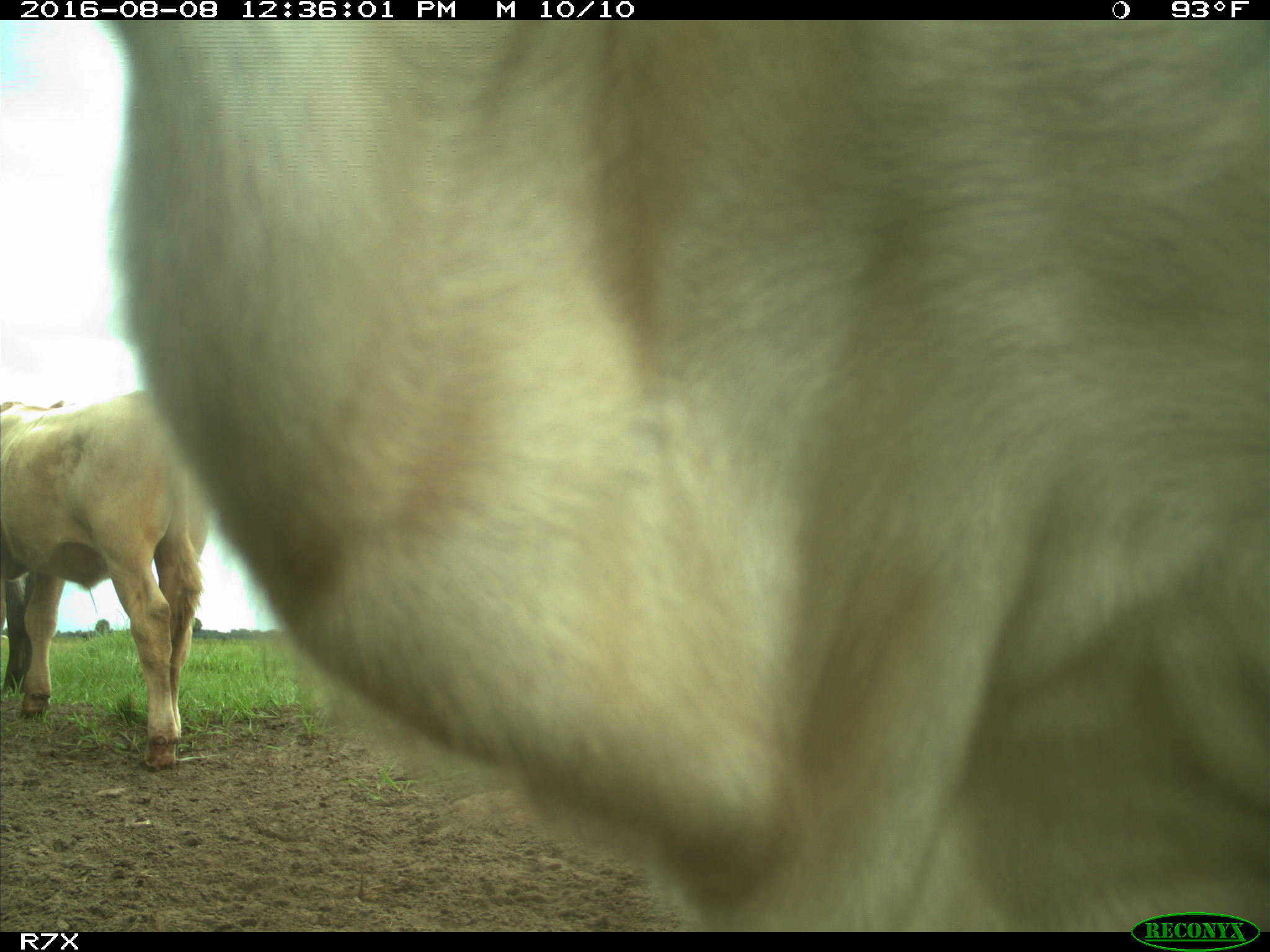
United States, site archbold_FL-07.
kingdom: Animalia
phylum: Chordata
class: Mammalia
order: Artiodactyla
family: Bovidae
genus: Bos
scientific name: Bos taurus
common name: domestic cow